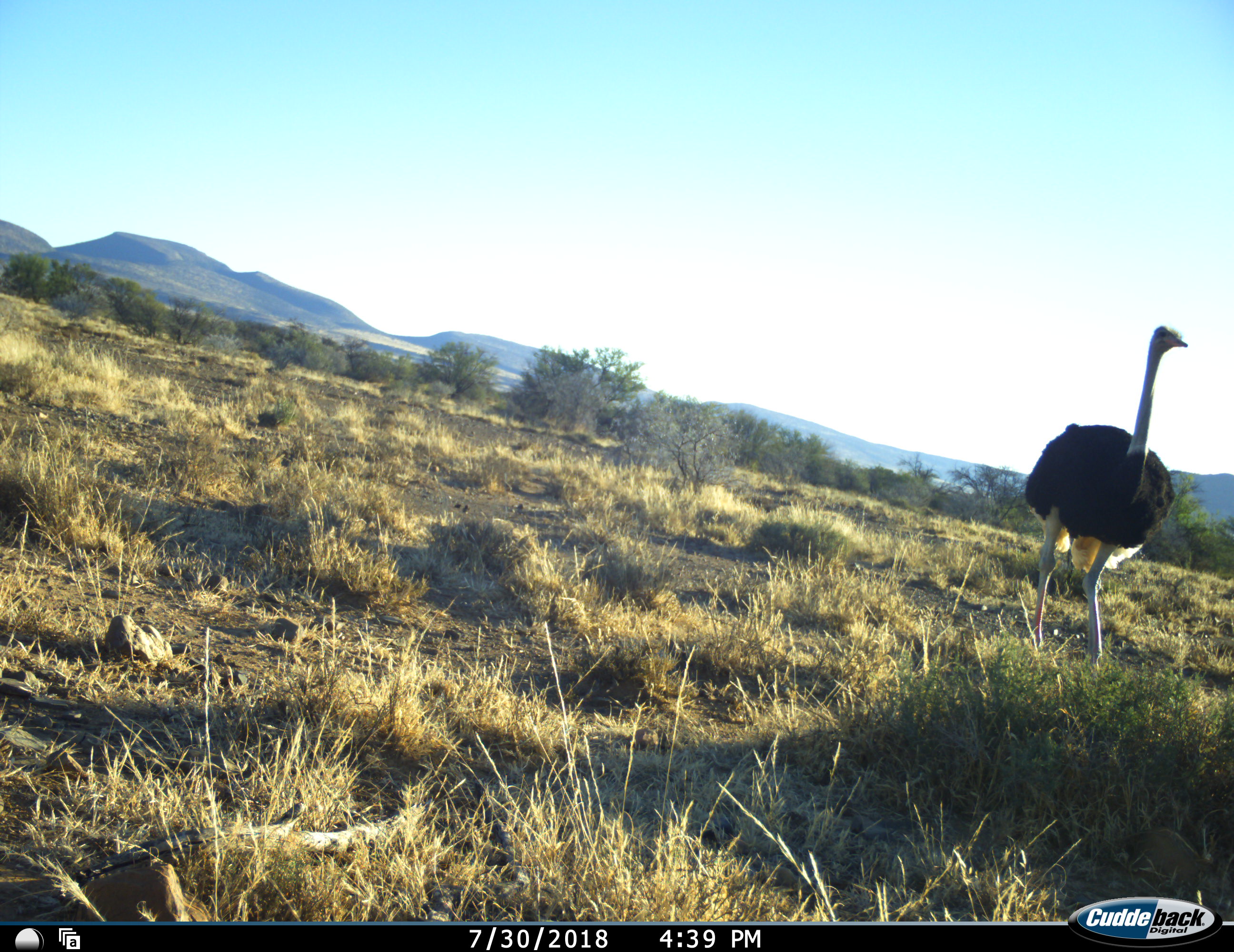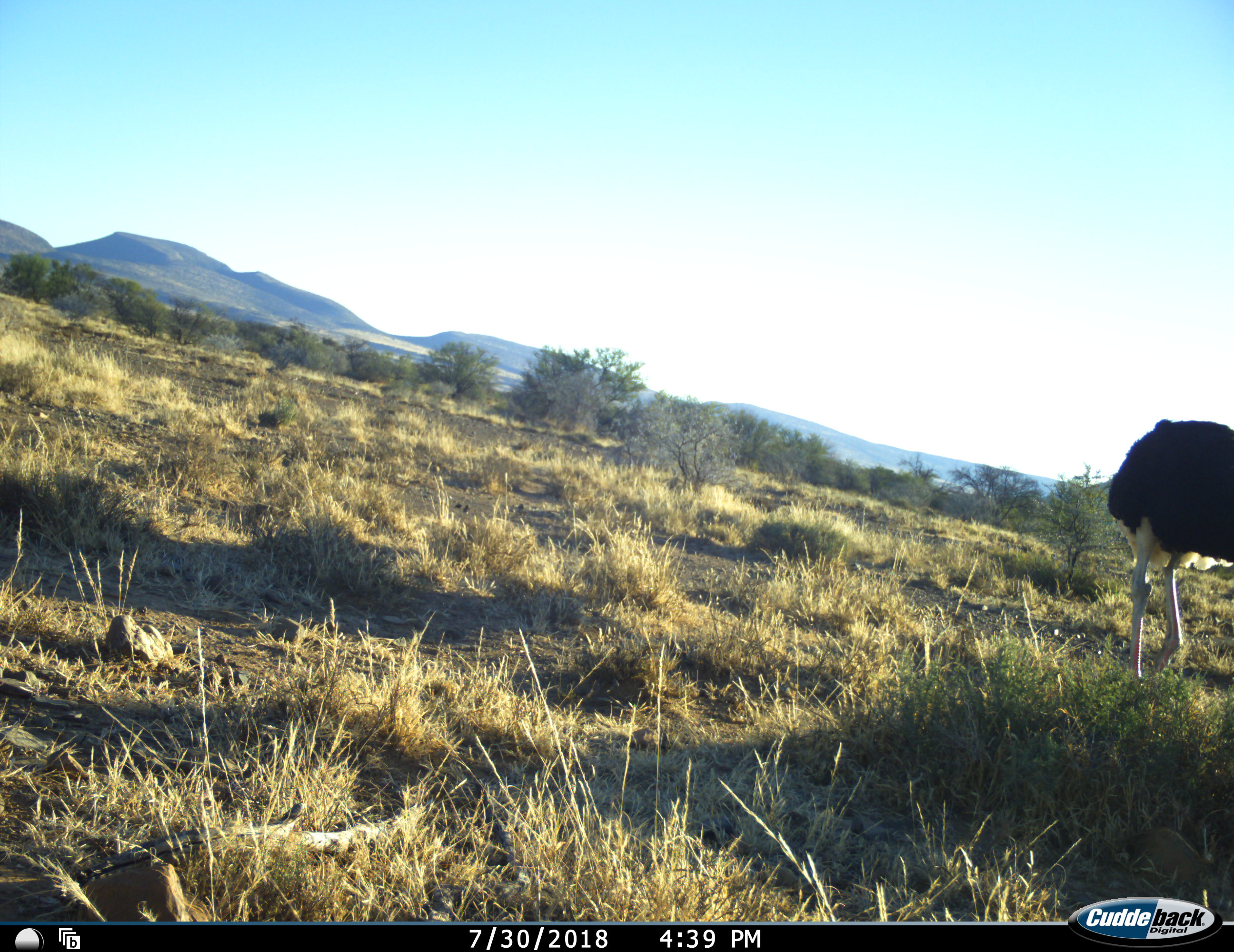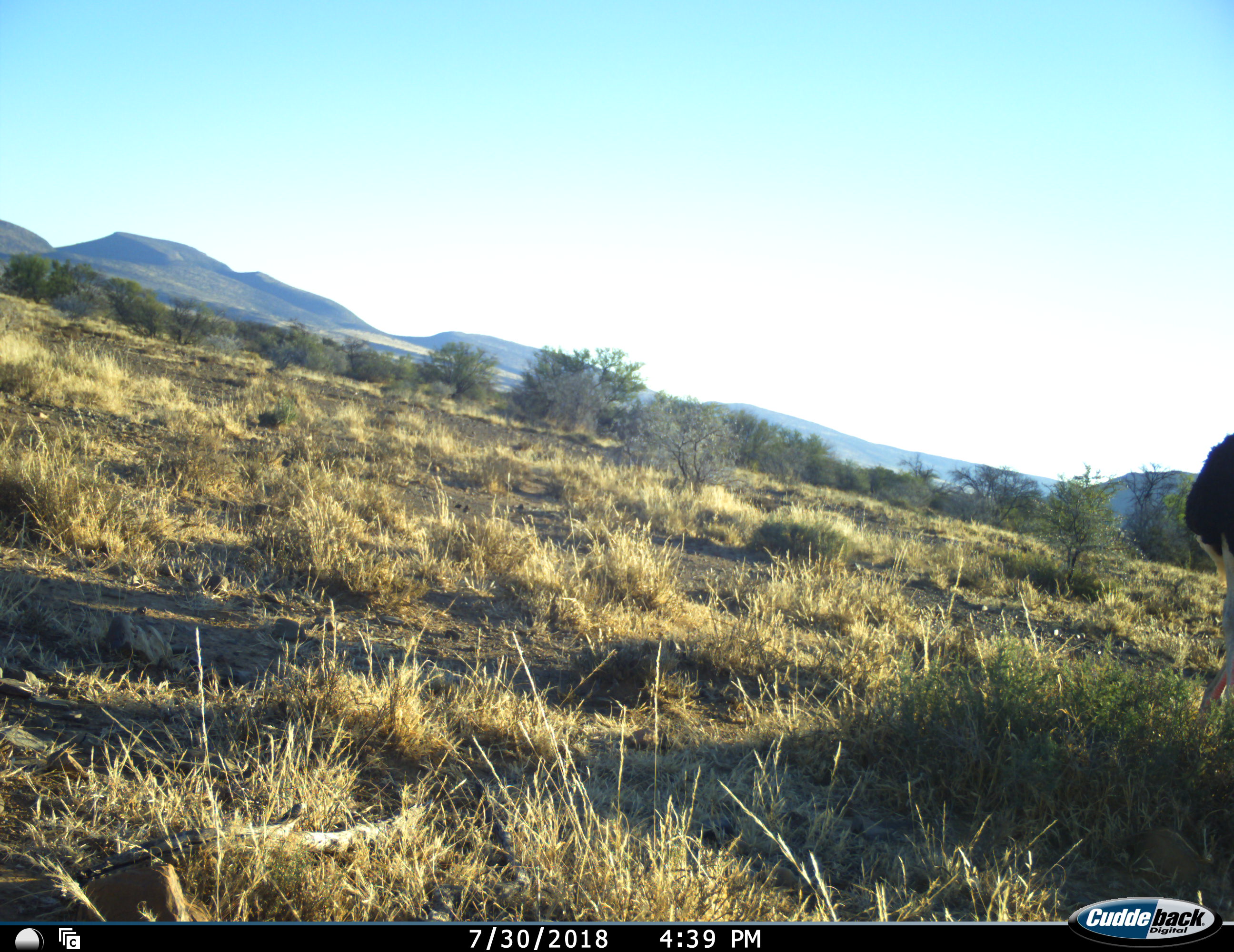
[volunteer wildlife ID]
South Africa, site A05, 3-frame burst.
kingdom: Animalia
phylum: Chordata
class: Aves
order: Struthioniformes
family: Struthionidae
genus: Struthio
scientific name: Struthio camelus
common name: ostrich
Ostrich (Struthio camelus), count 1. Behavior (volunteer vote fractions): standing 20%, resting 0%, moving 90%, interacting 0%. Young present (vote fraction): 0%. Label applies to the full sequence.